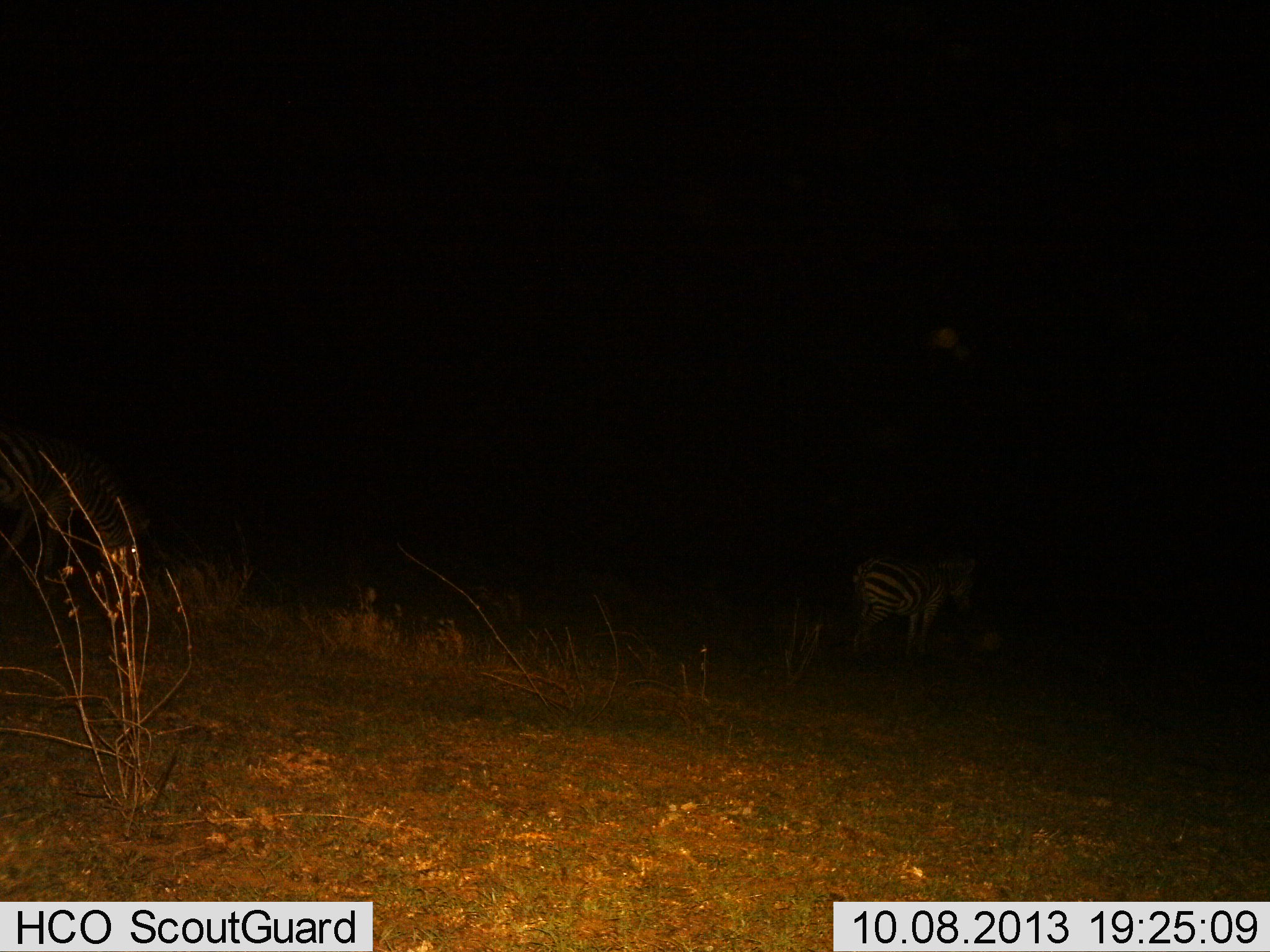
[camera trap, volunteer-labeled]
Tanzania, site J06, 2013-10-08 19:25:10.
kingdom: Animalia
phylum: Chordata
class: Mammalia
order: Perissodactyla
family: Equidae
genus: Equus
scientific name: Equus quagga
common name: plains zebra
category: zebra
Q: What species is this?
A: Zebra (plains zebra) (Equus quagga).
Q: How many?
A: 1.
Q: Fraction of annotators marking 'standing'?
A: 90%.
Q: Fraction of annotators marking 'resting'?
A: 0%.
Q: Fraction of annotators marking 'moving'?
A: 0%.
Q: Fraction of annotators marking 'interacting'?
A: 0%.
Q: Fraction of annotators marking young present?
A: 0%.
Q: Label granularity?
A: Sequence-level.